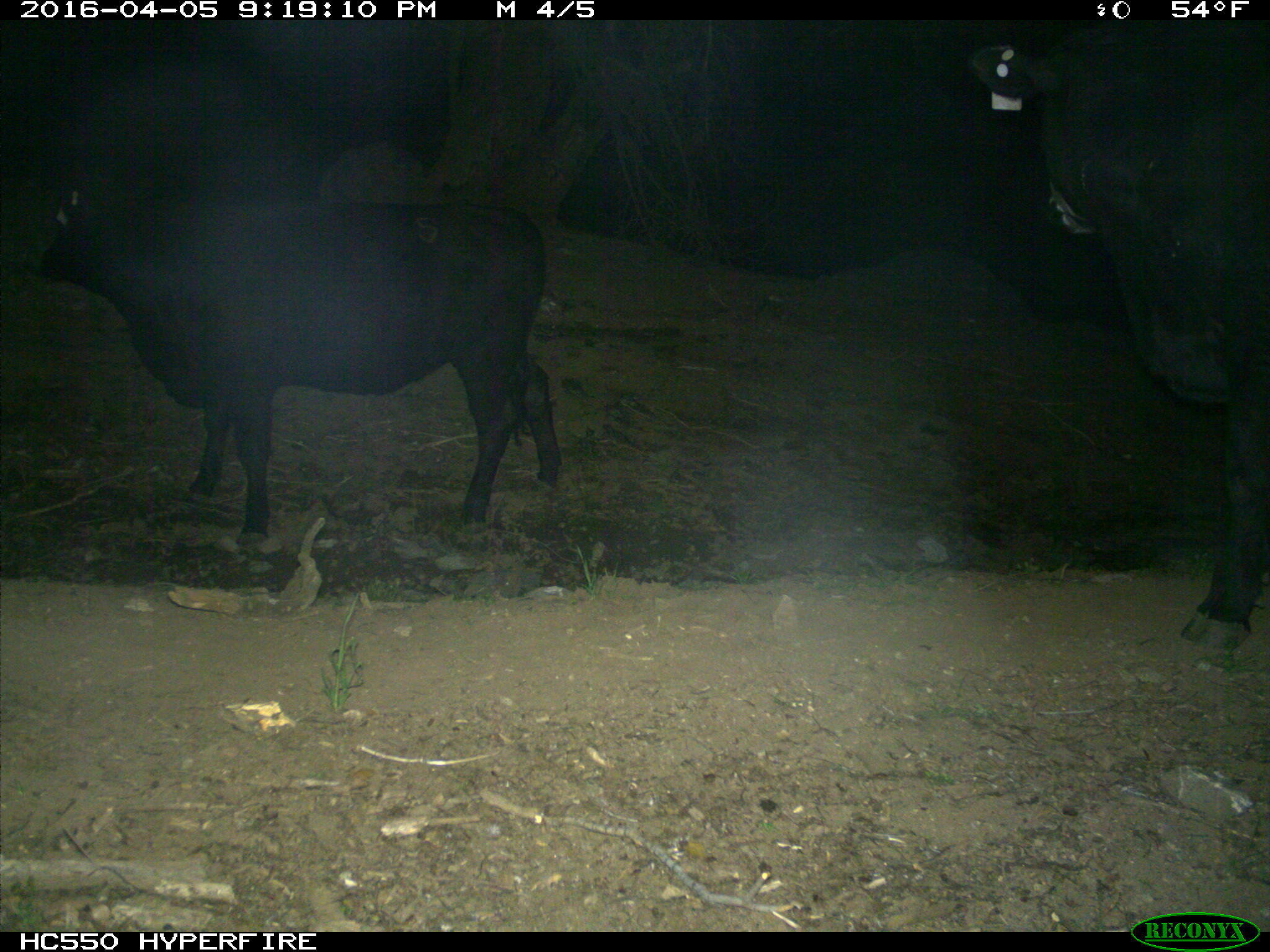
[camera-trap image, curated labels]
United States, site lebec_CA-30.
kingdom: Animalia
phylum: Chordata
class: Mammalia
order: Artiodactyla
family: Bovidae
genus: Bos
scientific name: Bos taurus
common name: domestic cow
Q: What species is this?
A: Bos taurus (domestic cow).